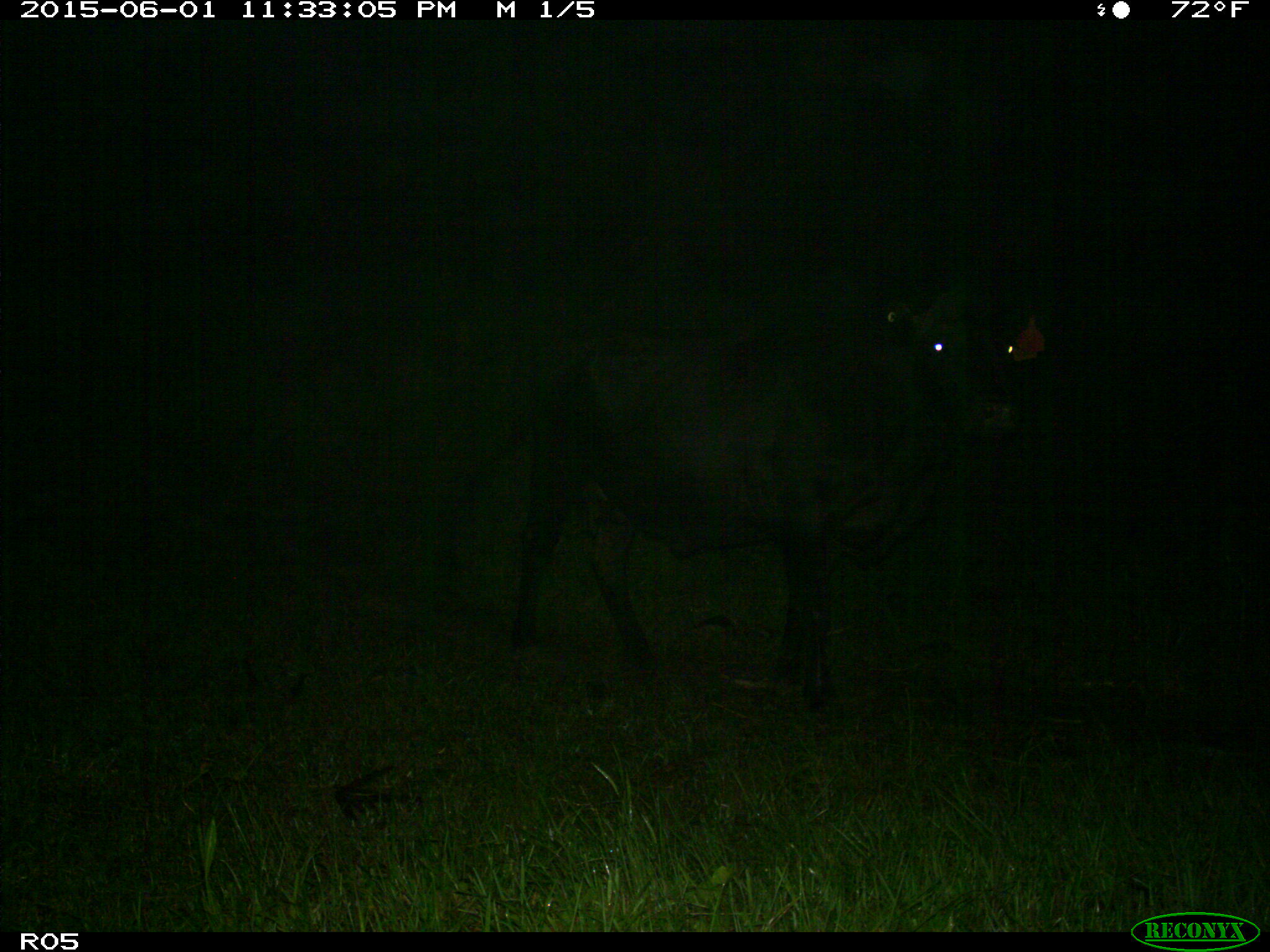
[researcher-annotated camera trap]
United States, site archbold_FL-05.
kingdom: Animalia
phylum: Chordata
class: Mammalia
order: Artiodactyla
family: Bovidae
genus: Bos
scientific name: Bos taurus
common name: domestic cow